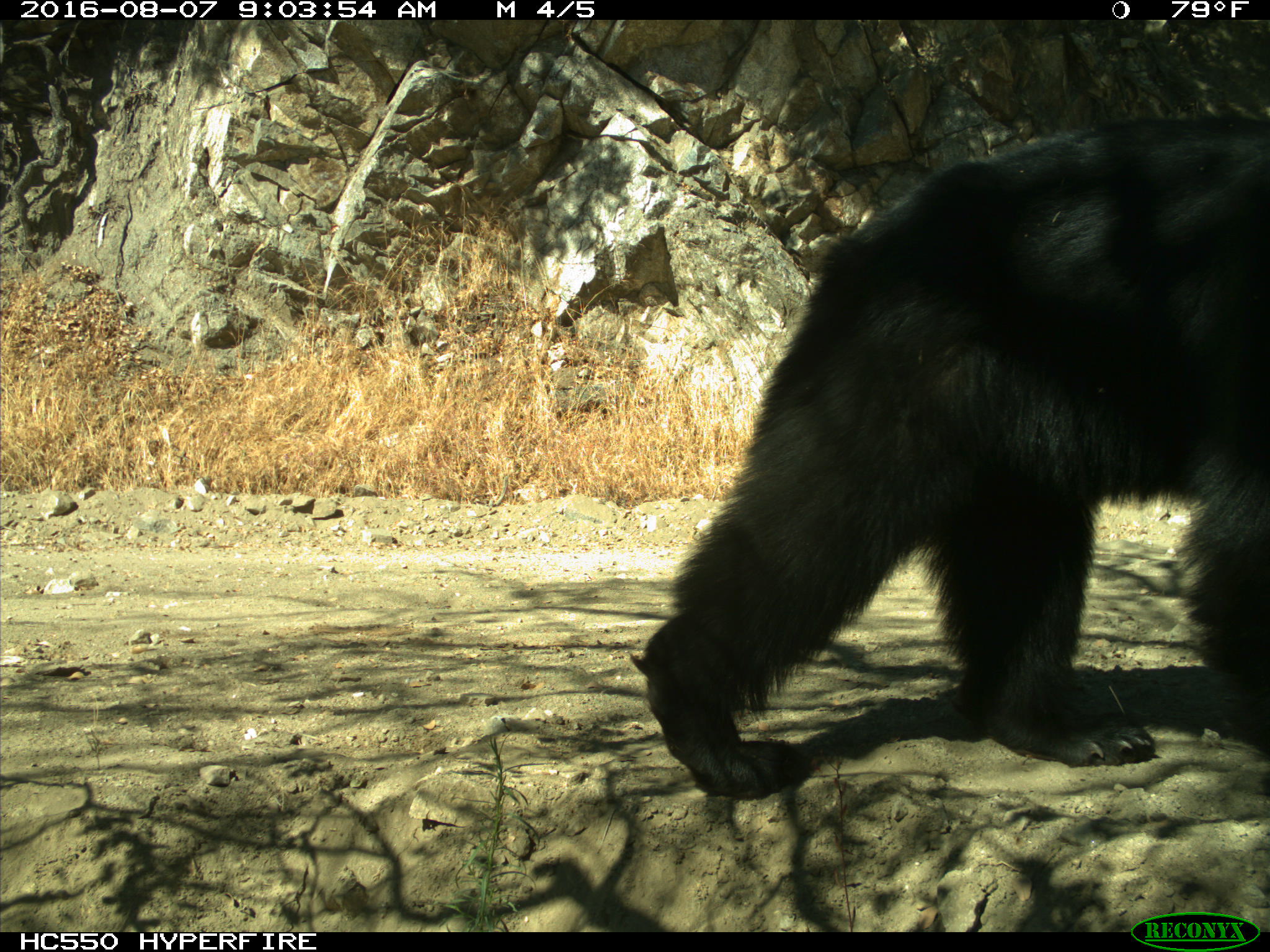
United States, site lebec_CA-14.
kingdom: Animalia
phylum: Chordata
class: Mammalia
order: Carnivora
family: Ursidae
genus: Ursus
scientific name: Ursus americanus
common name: american black bear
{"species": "Ursus americanus (american black bear)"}